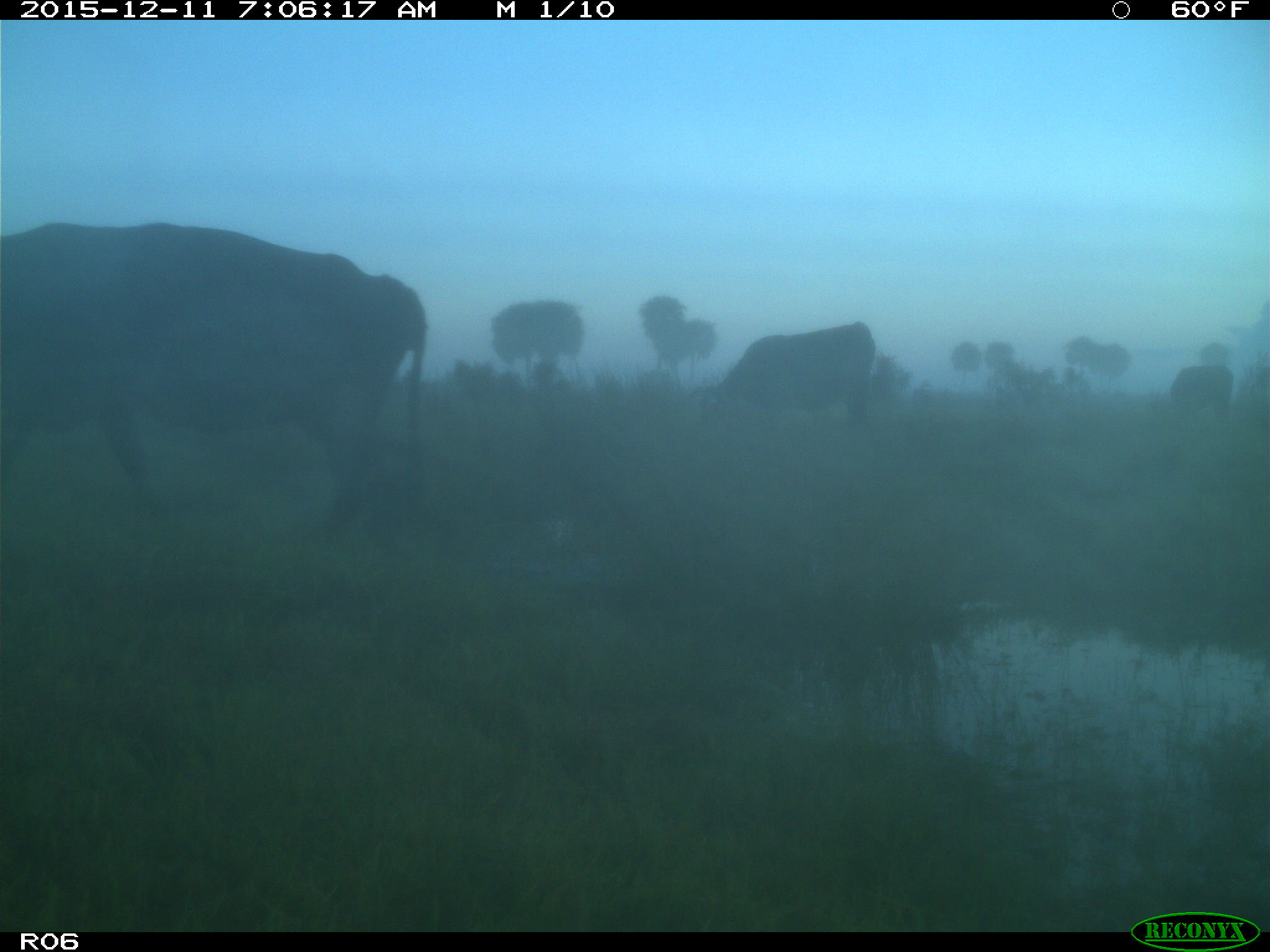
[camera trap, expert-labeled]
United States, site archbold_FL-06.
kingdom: Animalia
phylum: Chordata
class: Mammalia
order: Artiodactyla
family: Bovidae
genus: Bos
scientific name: Bos taurus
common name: domestic cow